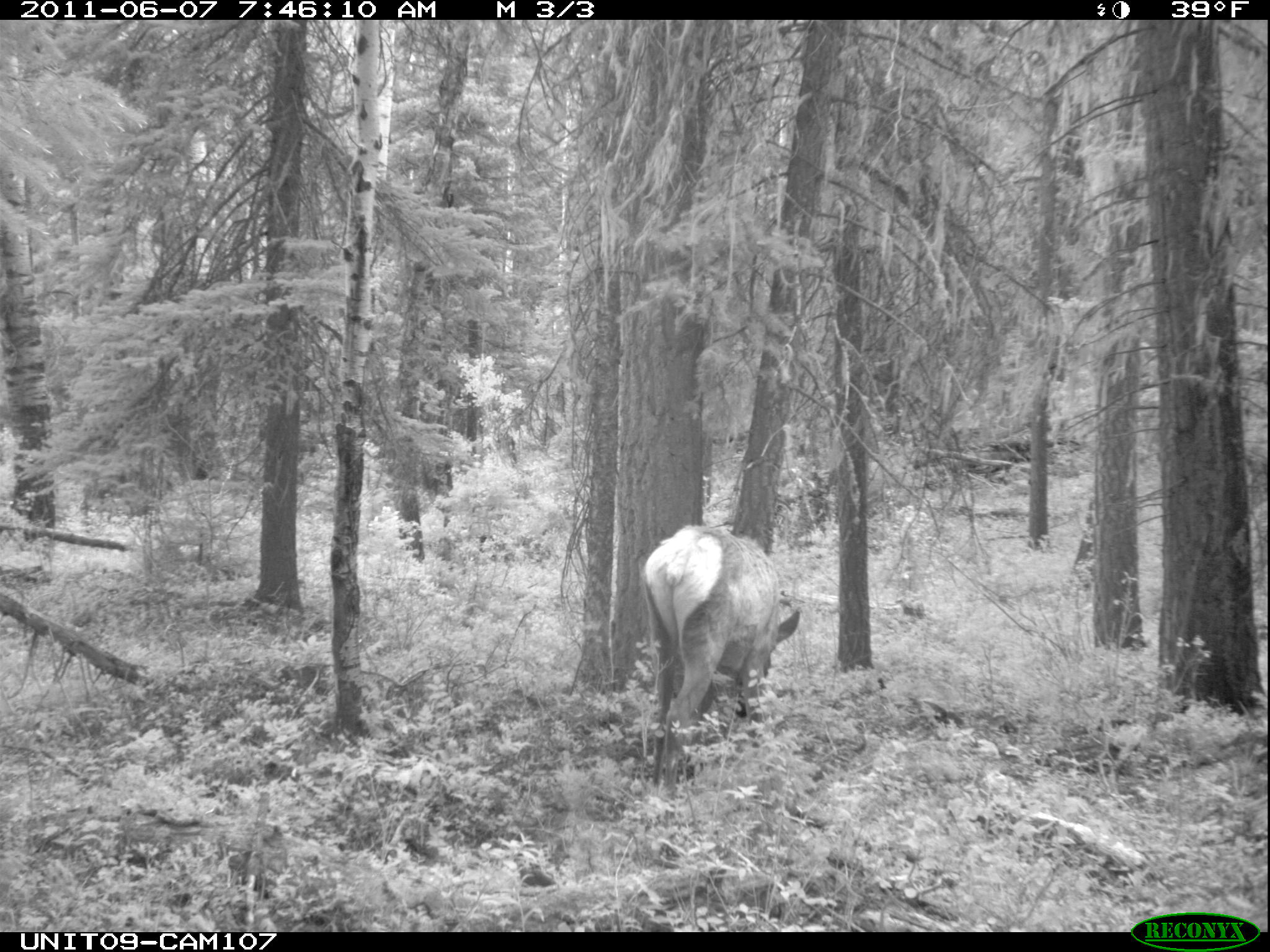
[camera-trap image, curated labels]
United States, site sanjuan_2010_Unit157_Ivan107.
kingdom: Animalia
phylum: Chordata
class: Mammalia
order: Artiodactyla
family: Cervidae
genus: Cervus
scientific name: Cervus elaphus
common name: red deer